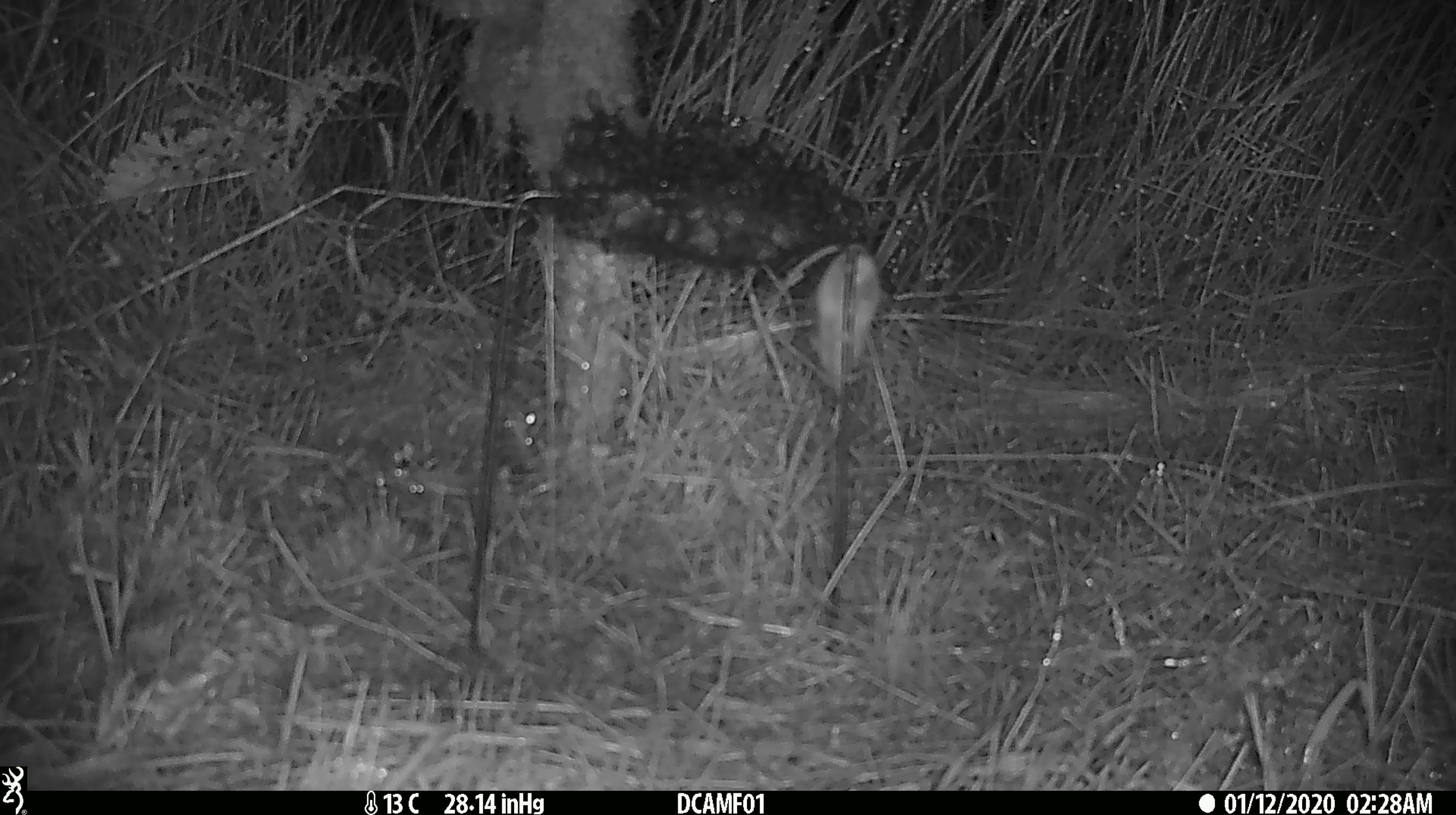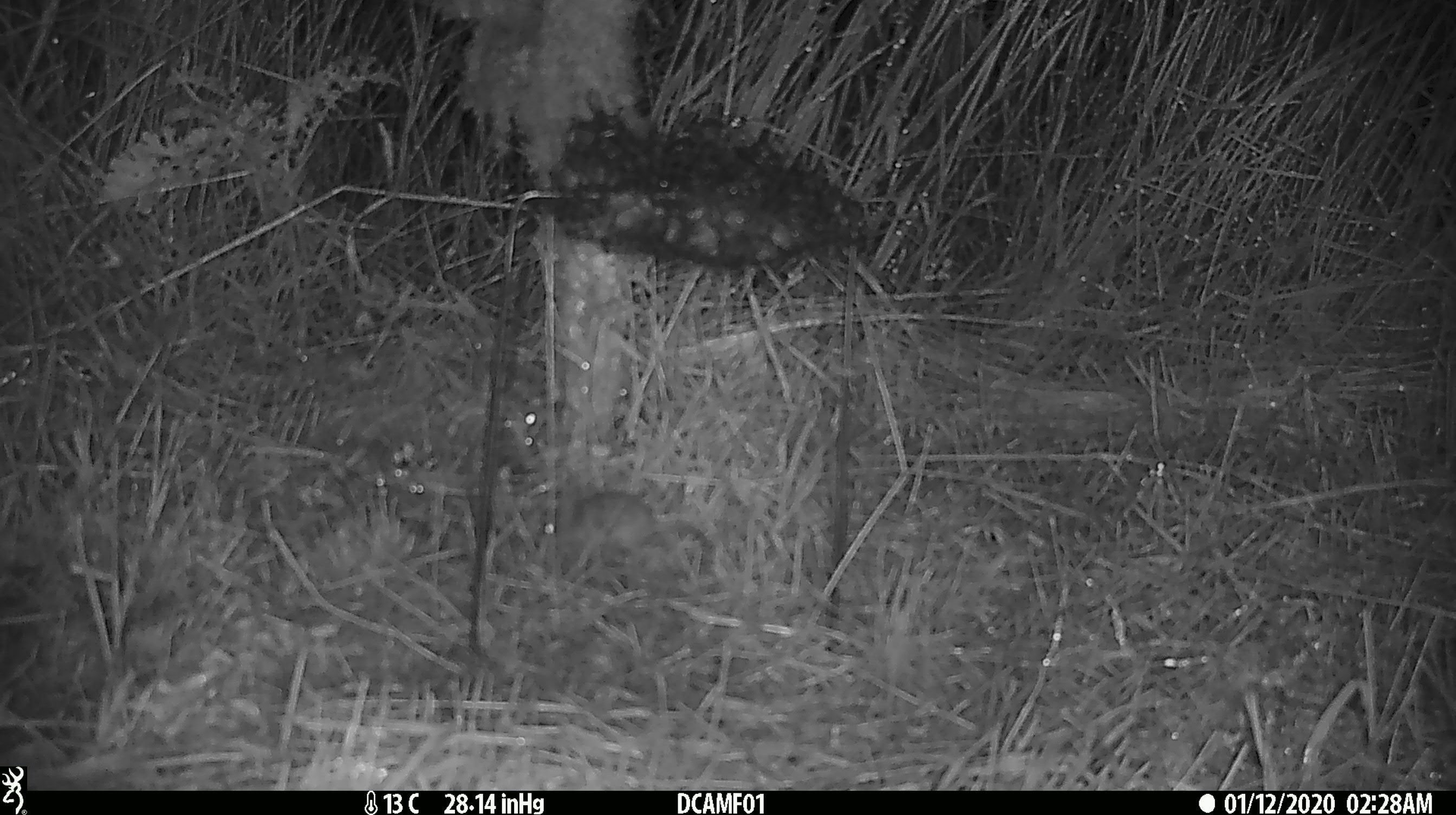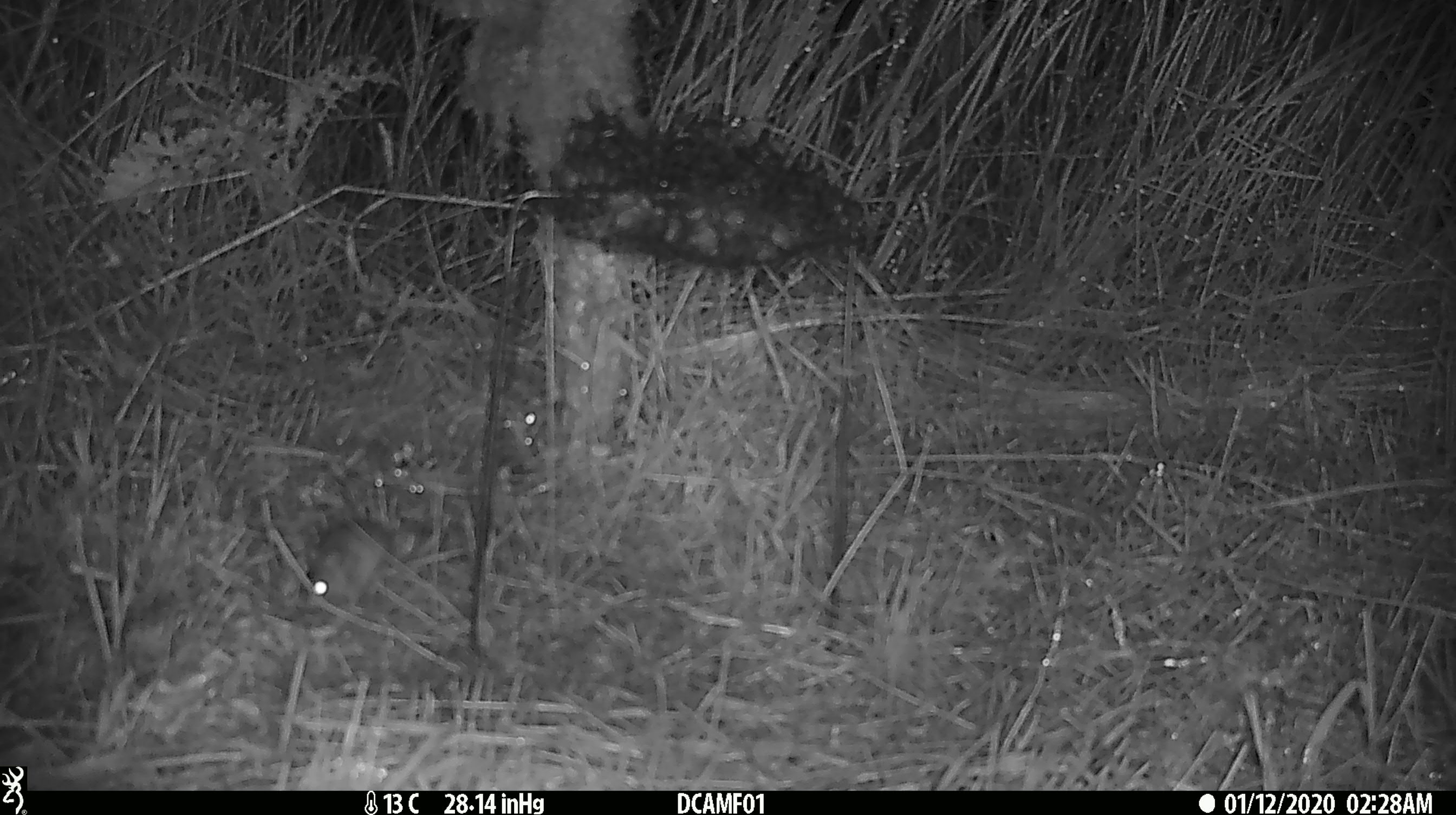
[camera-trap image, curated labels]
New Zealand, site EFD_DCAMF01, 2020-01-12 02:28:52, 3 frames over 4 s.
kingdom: Animalia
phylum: Chordata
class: Mammalia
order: Rodentia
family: Muridae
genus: Mus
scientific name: Mus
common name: mouse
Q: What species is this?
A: Mouse (Mus).